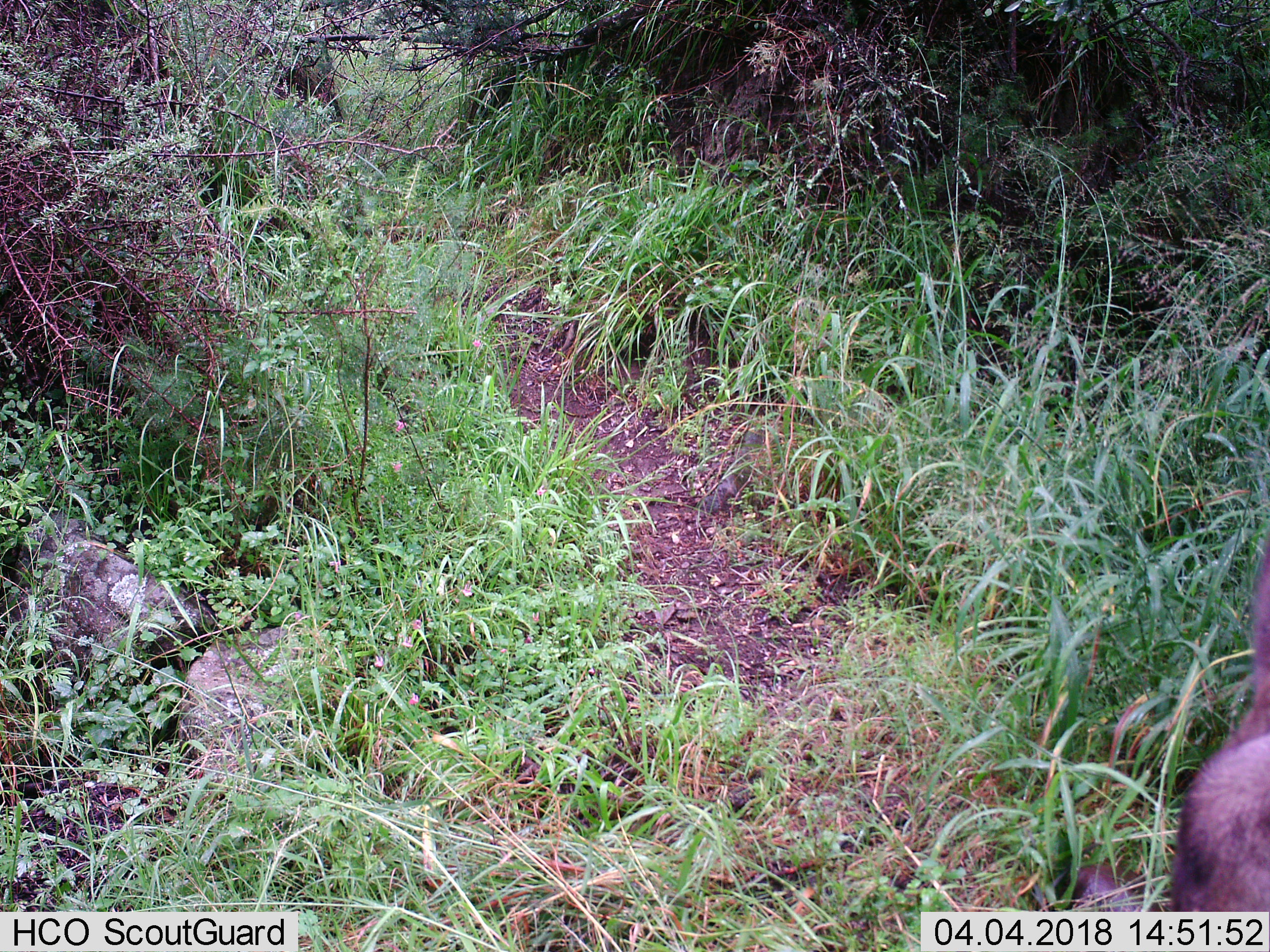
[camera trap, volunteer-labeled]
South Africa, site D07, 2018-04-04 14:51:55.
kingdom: Animalia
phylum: Chordata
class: Mammalia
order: Primates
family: Cercopithecidae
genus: Papio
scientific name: Papio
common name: baboon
Baboon (Papio), count 1. Behavior (volunteer vote fractions): standing 50%, resting 0%, moving 50%, interacting 0%. Young present (vote fraction): 0%. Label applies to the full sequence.